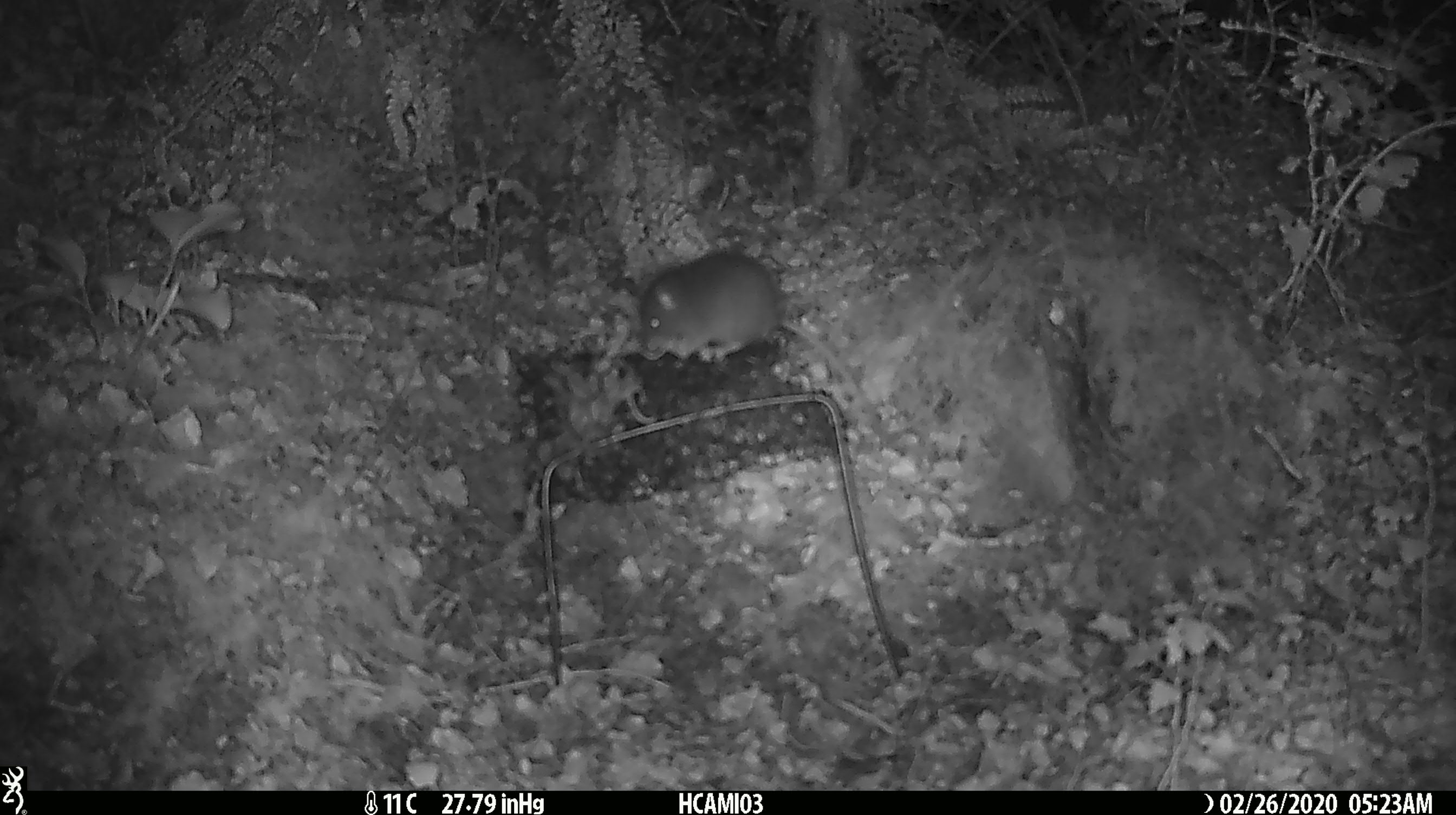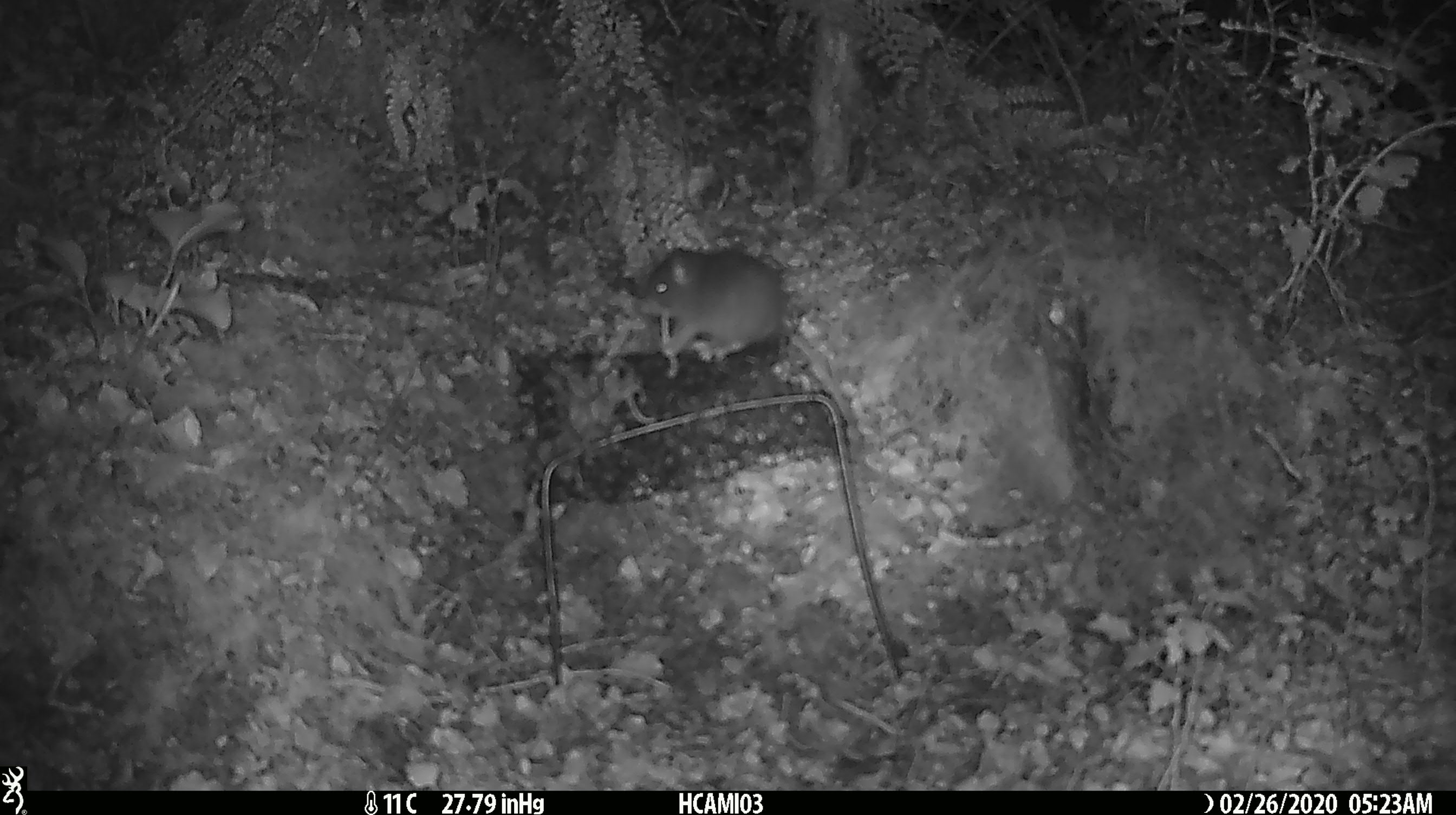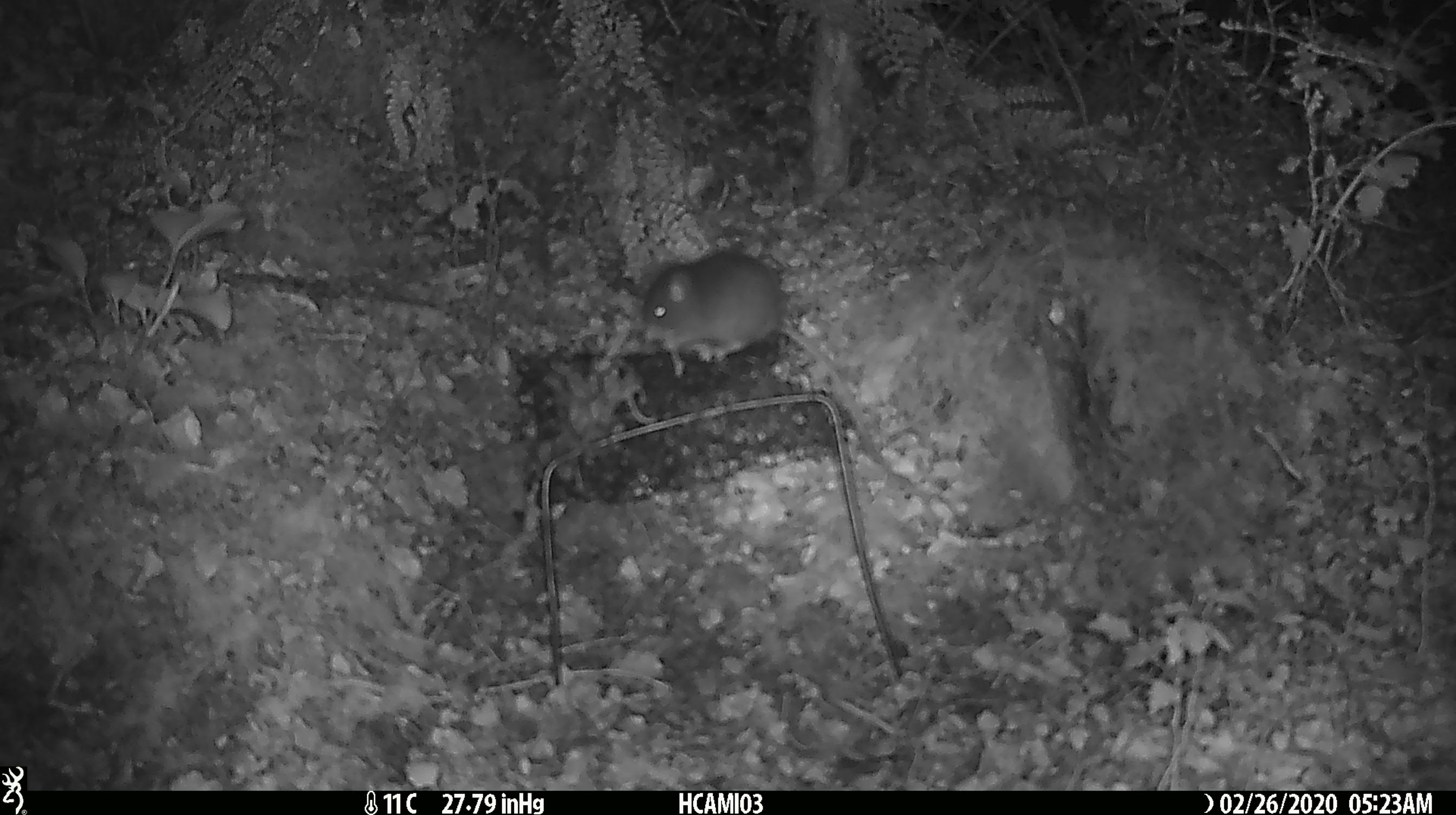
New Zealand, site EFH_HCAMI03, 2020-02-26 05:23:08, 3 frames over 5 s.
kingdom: Animalia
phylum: Chordata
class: Mammalia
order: Rodentia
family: Muridae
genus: Mus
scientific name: Mus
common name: mouse